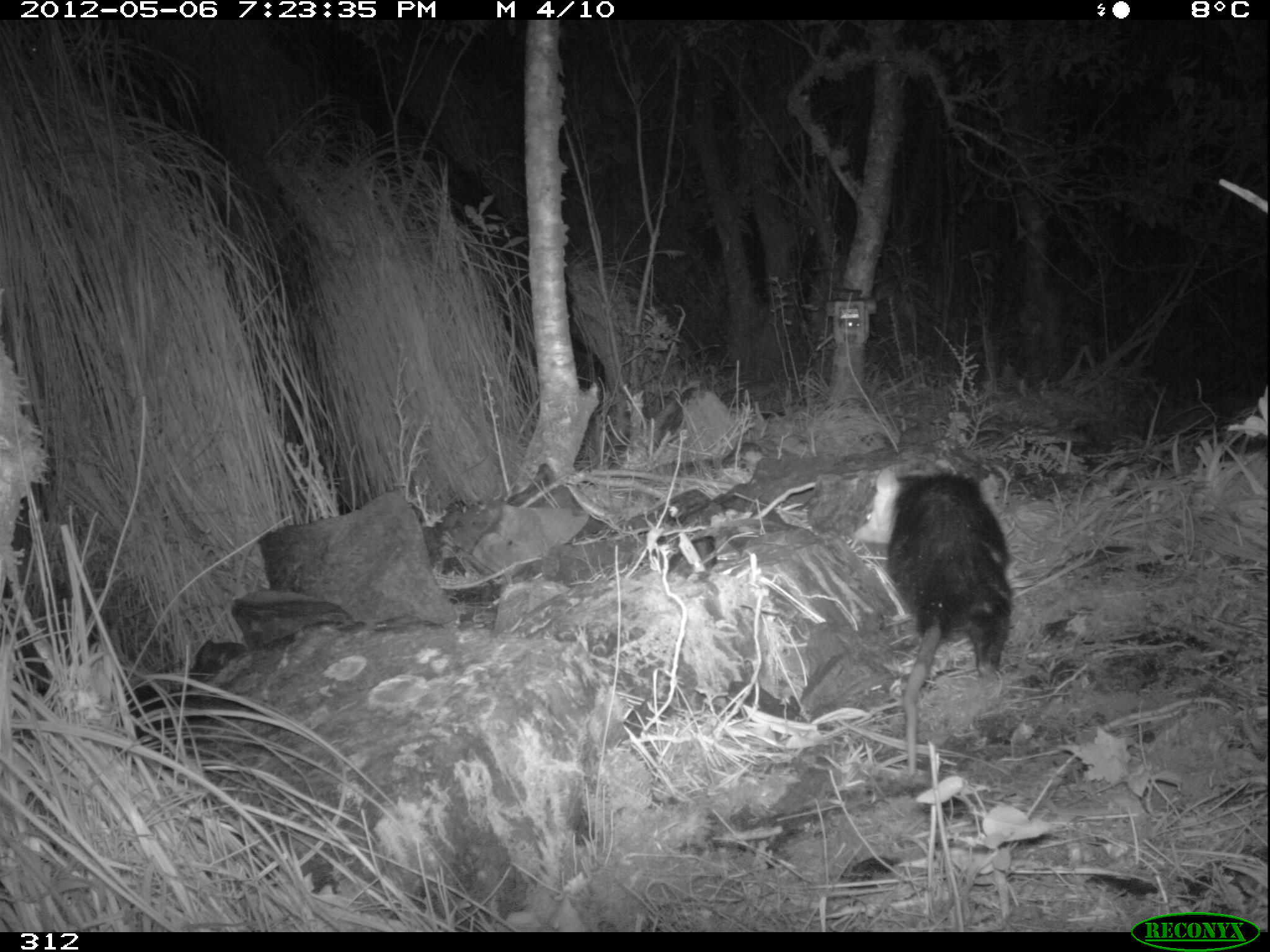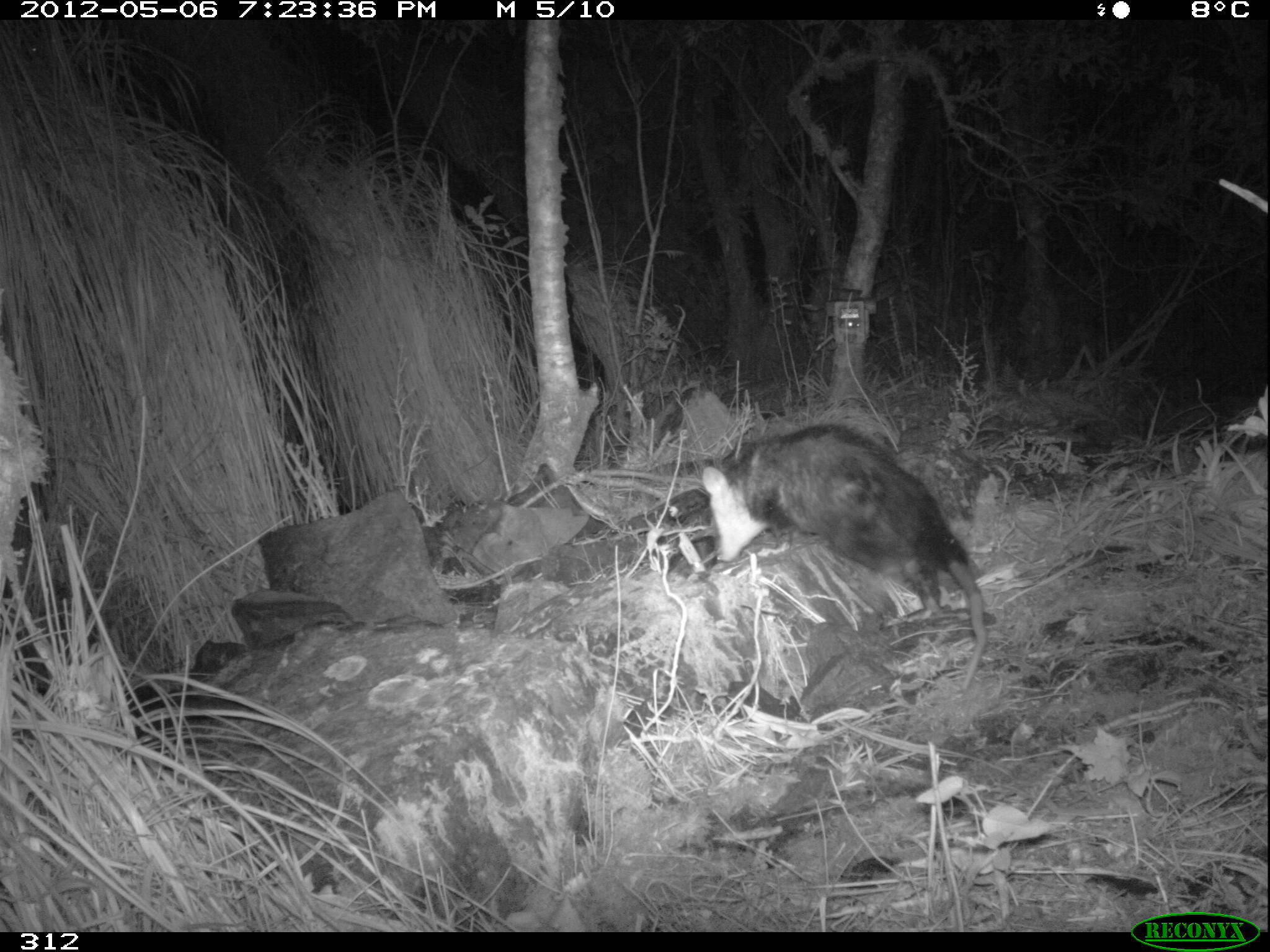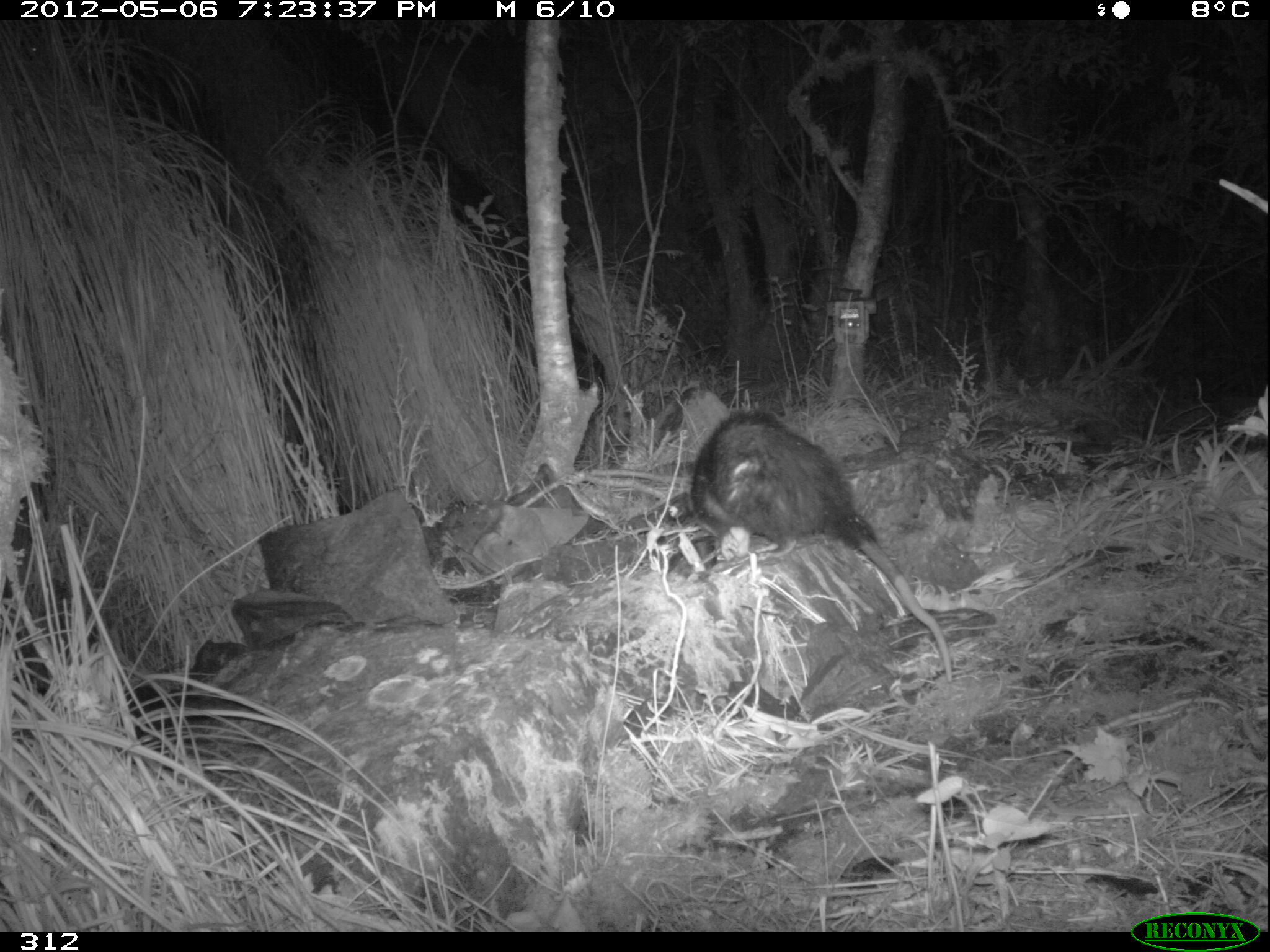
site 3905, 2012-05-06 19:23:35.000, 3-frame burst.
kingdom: Animalia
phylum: Chordata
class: Mammalia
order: Didelphimorphia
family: Didelphidae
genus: Didelphis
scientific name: Didelphis pernigra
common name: andean white-eared opossum